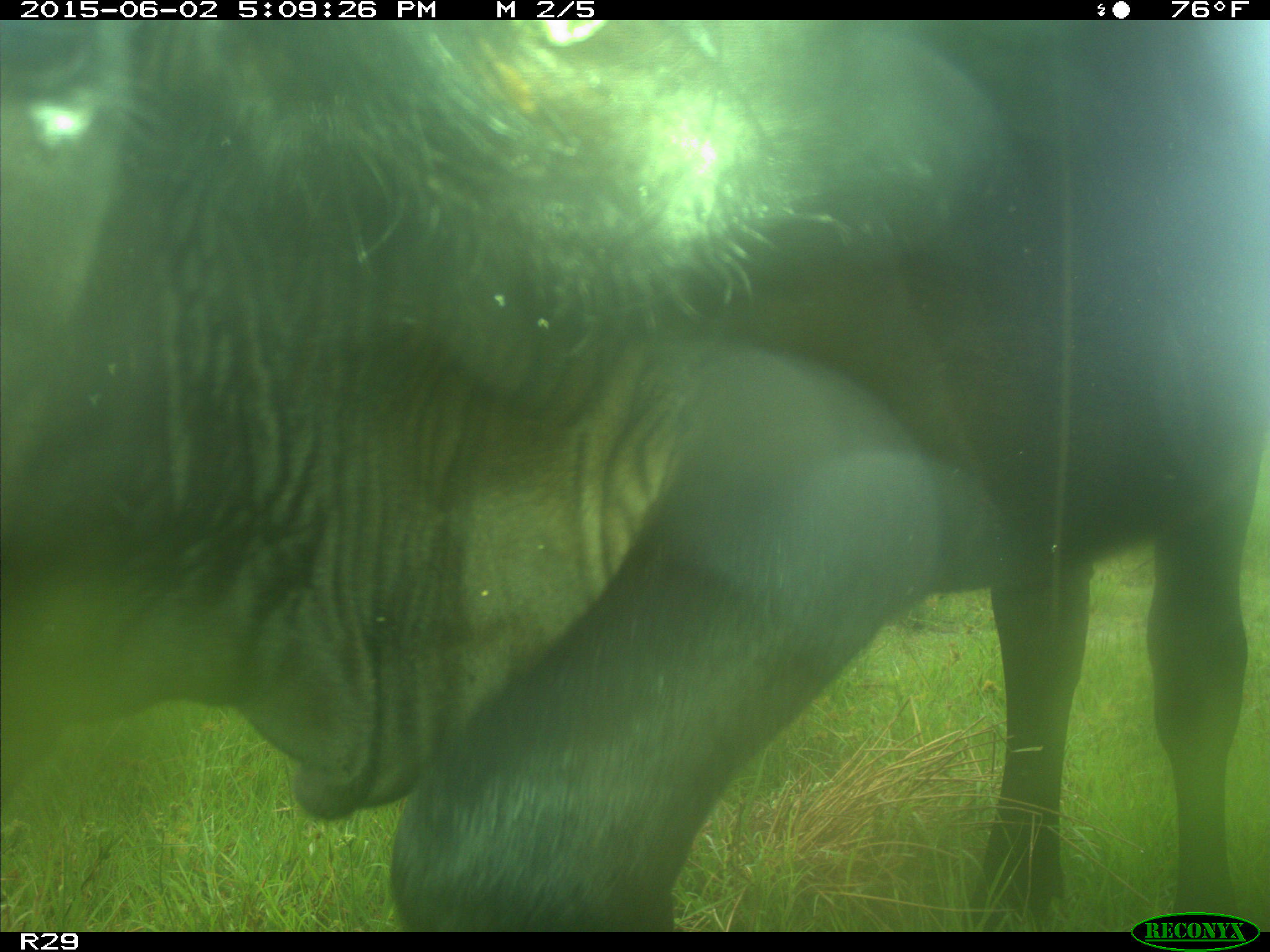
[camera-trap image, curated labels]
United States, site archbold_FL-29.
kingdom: Animalia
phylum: Chordata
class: Mammalia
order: Artiodactyla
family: Bovidae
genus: Bos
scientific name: Bos taurus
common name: domestic cow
Bos taurus (domestic cow).